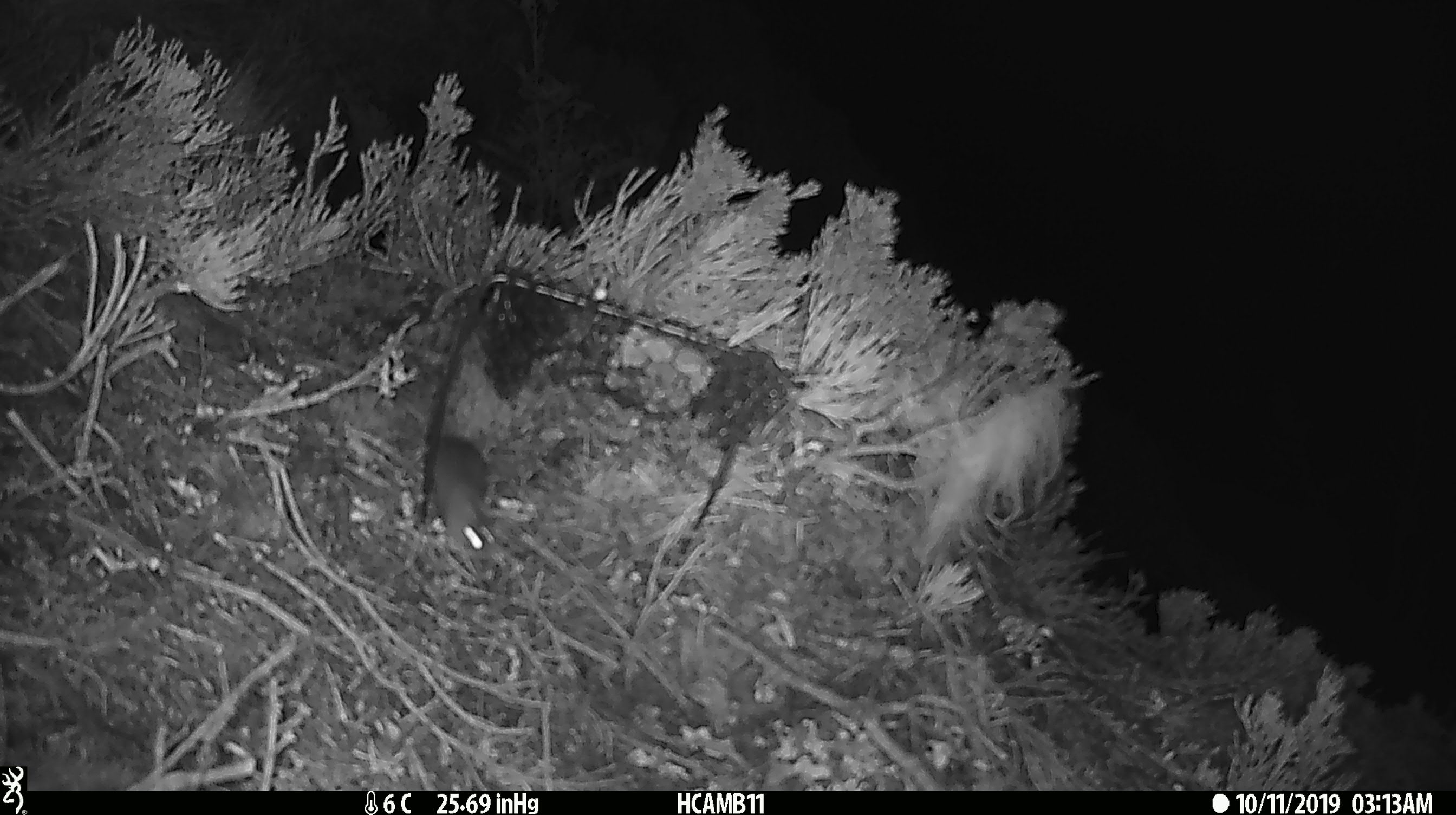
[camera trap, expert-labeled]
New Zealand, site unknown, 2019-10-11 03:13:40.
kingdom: Animalia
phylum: Chordata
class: Mammalia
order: Rodentia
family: Muridae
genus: Mus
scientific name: Mus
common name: mouse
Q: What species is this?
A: Mouse (Mus).